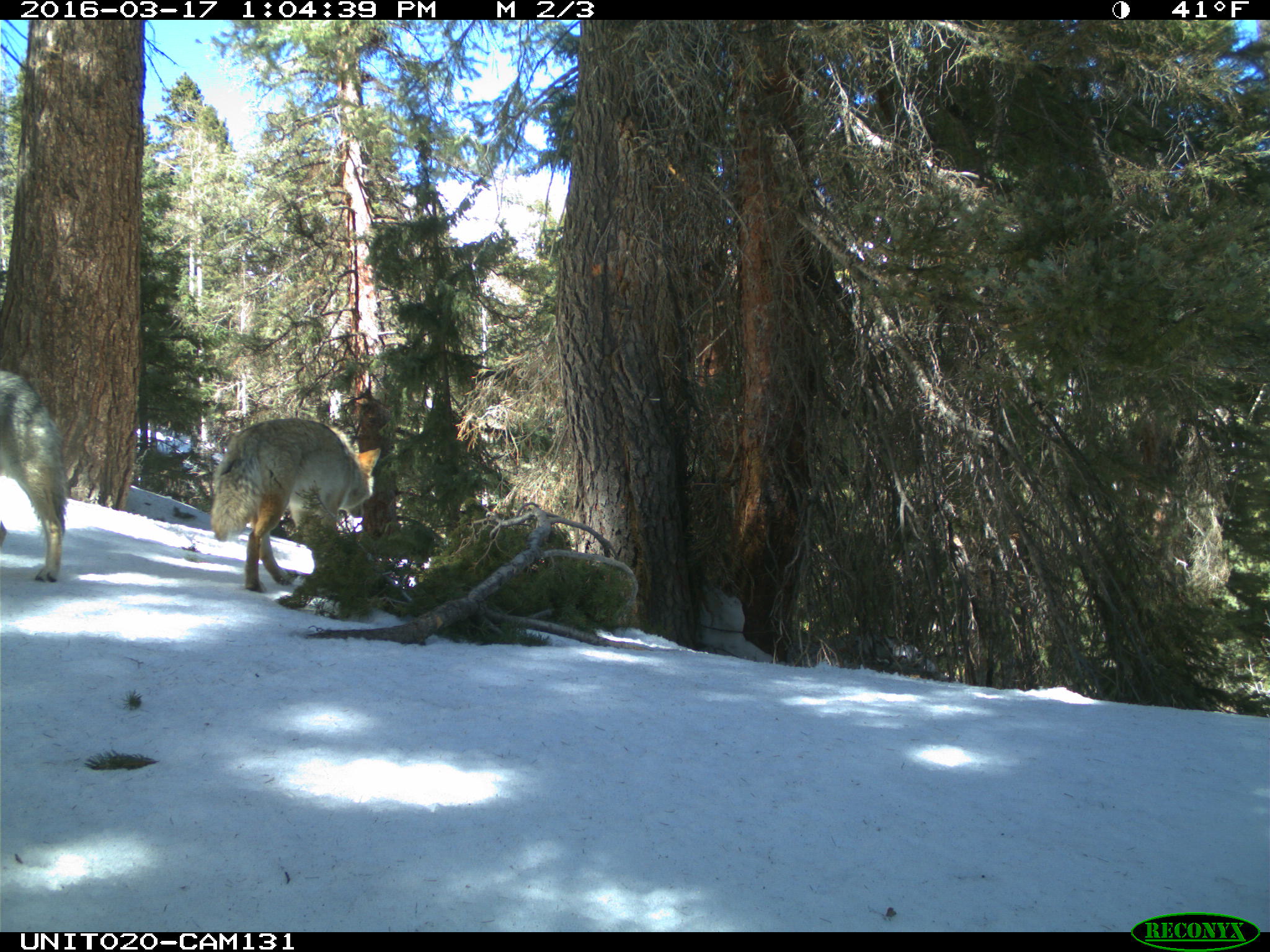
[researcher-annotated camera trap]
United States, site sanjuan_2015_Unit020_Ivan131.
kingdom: Animalia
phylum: Chordata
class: Mammalia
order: Carnivora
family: Canidae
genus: Canis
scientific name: Canis latrans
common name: coyote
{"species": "Canis latrans (coyote)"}